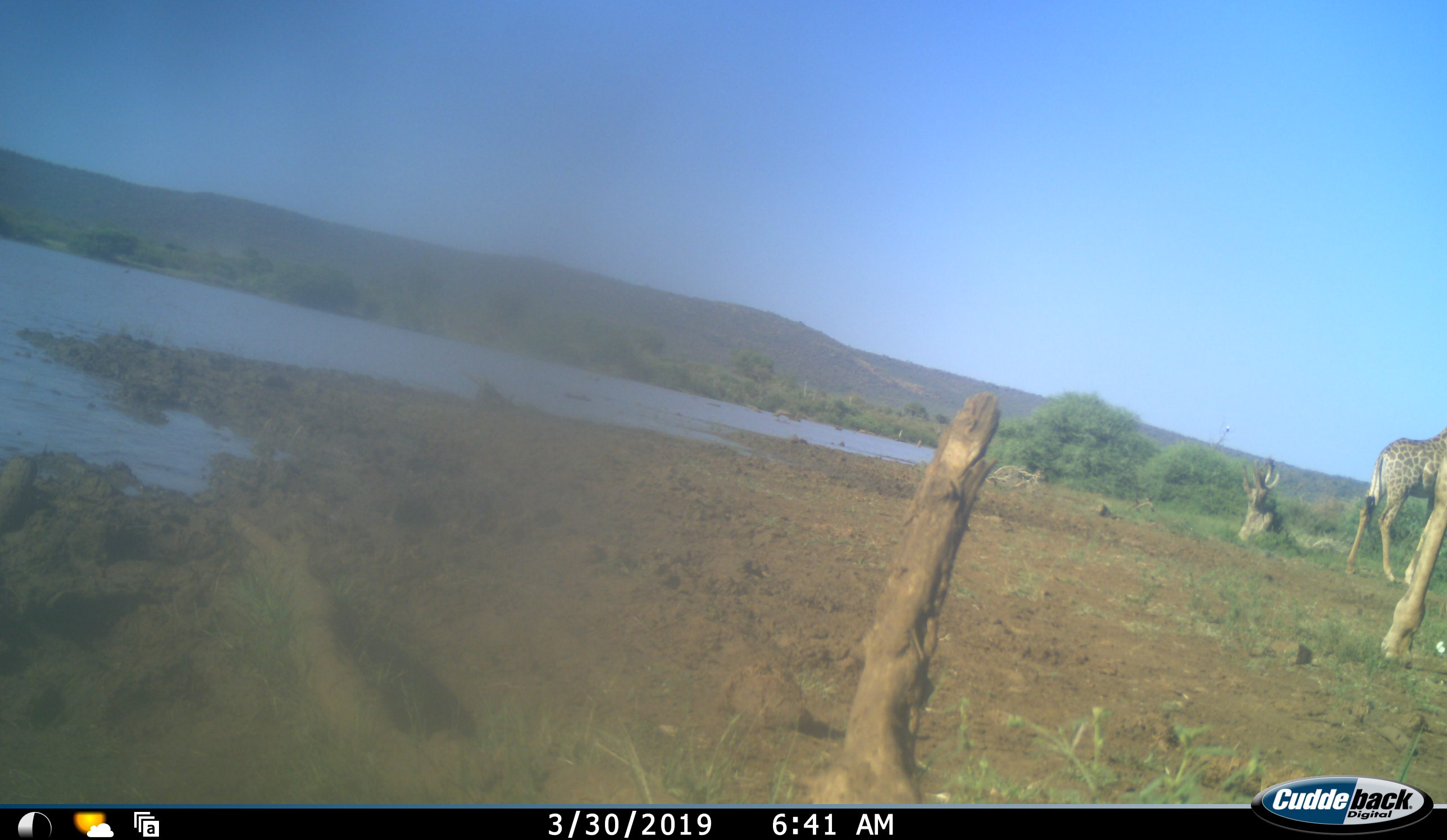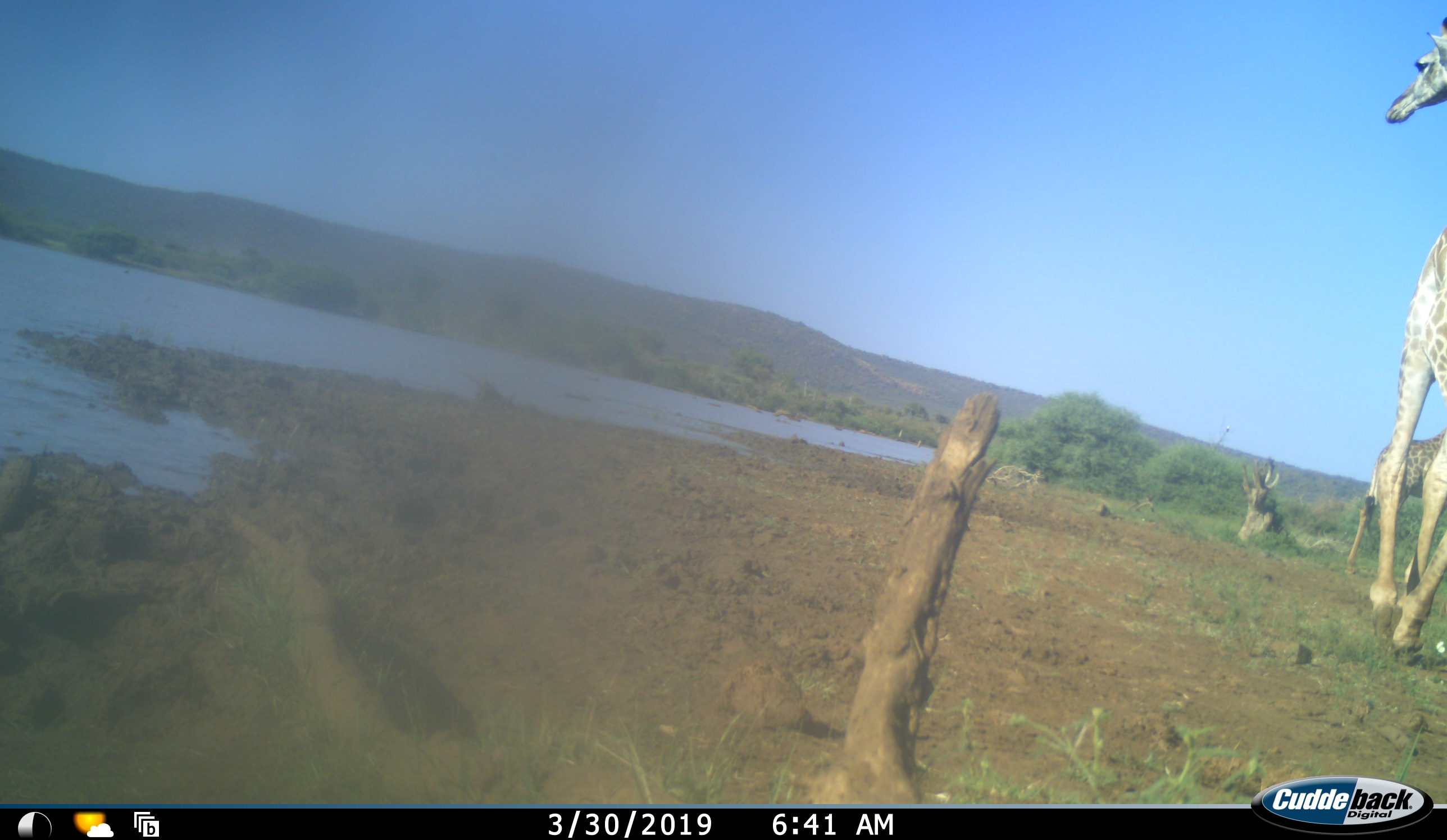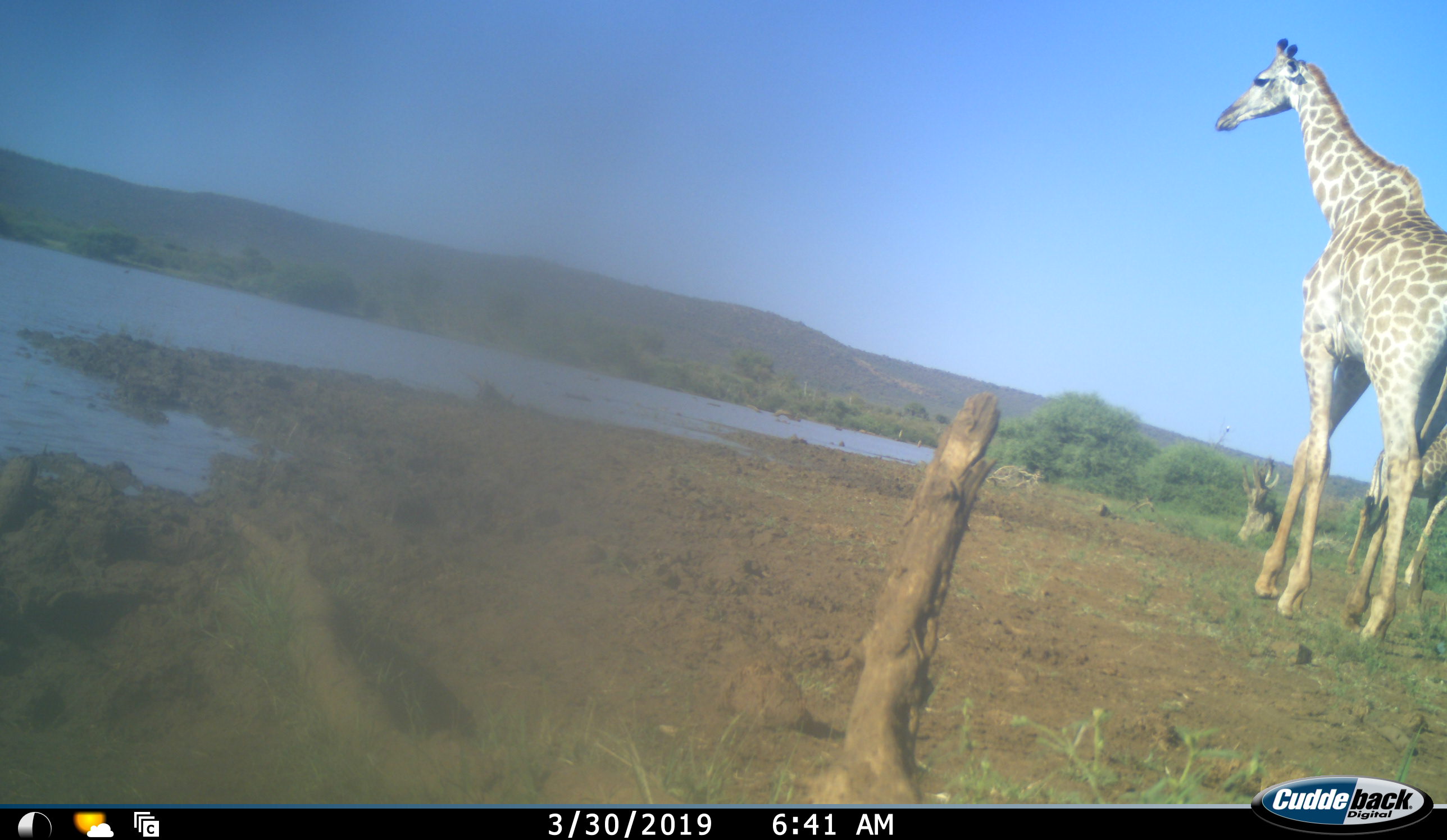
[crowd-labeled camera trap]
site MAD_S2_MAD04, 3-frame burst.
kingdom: Animalia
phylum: Chordata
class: Mammalia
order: Artiodactyla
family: Giraffidae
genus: Giraffa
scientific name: Giraffa camelopardalis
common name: giraffe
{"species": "giraffe (Giraffa camelopardalis)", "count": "2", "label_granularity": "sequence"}